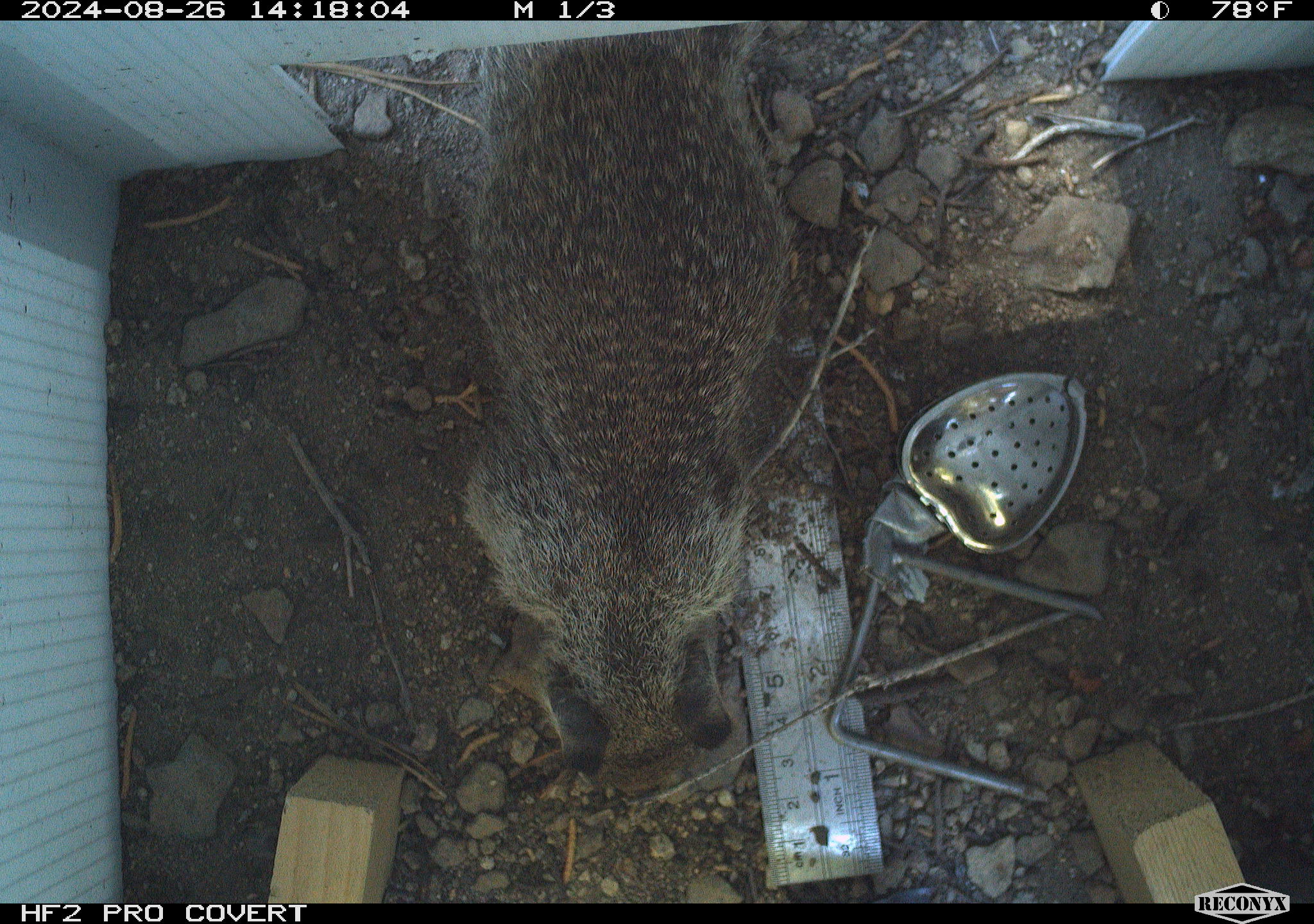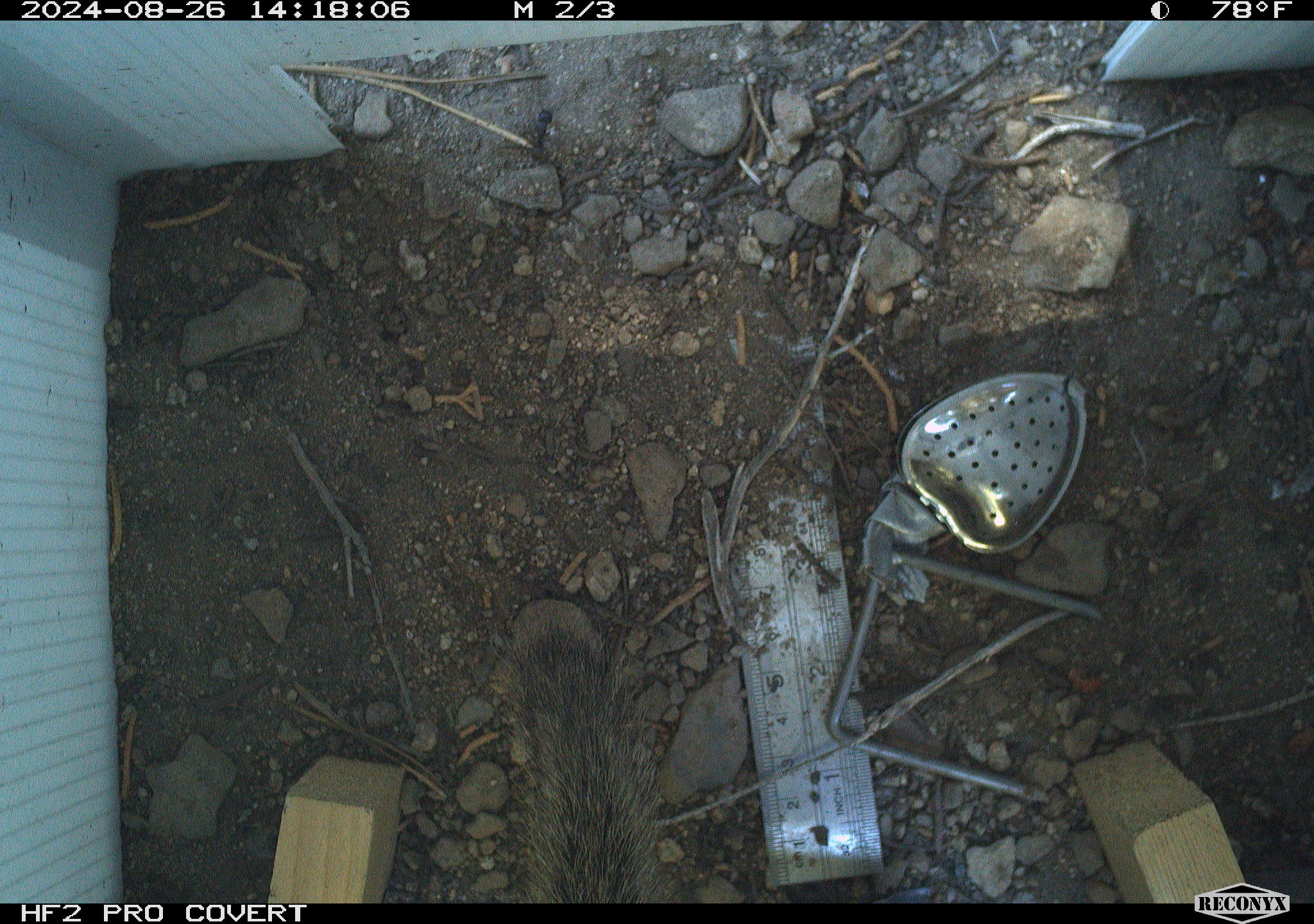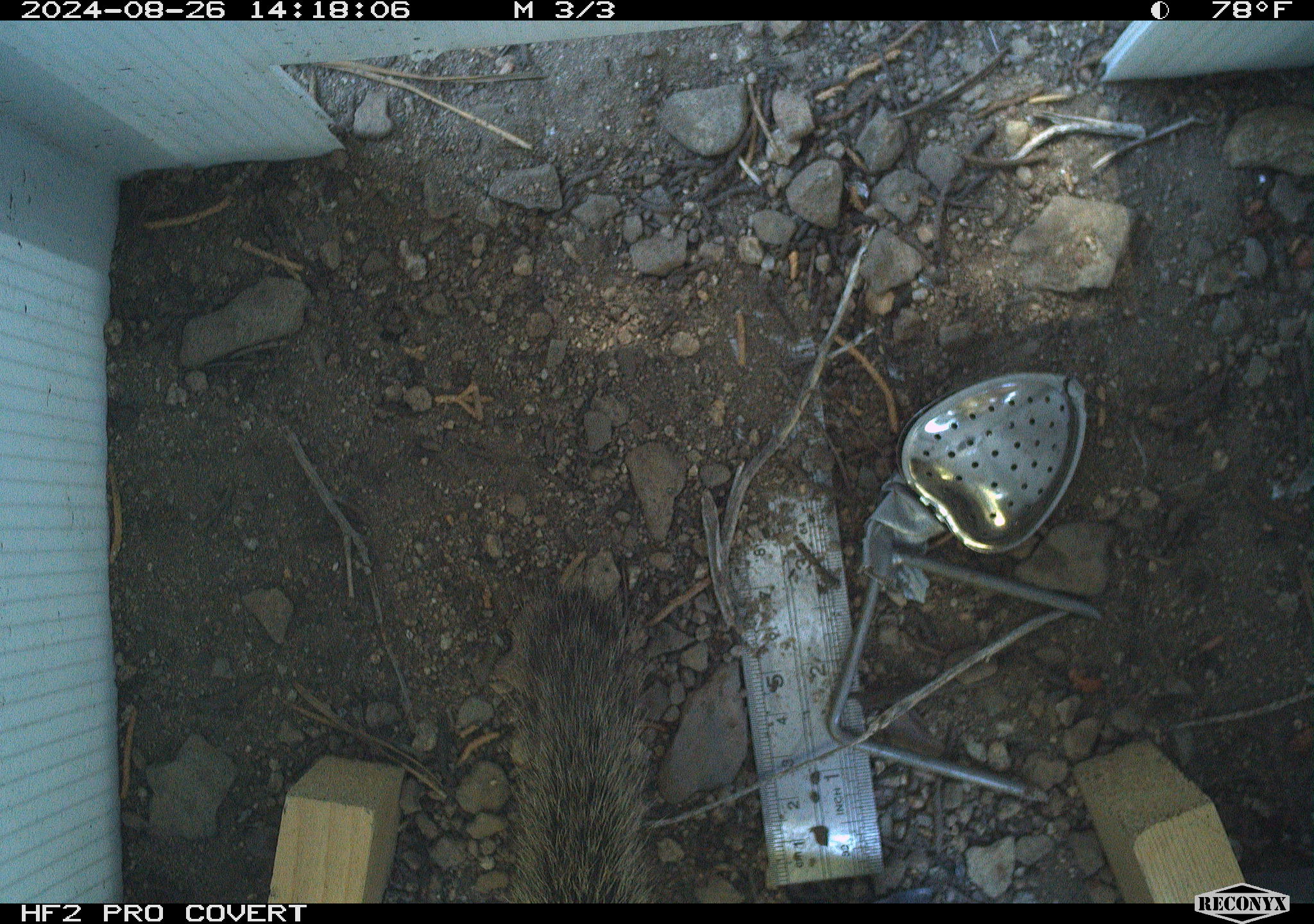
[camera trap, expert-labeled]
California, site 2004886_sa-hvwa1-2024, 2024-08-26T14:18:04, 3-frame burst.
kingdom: Animalia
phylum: Chordata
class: Mammalia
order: Rodentia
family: Sciuridae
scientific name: Sciuridae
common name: squirrels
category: sciuridae family